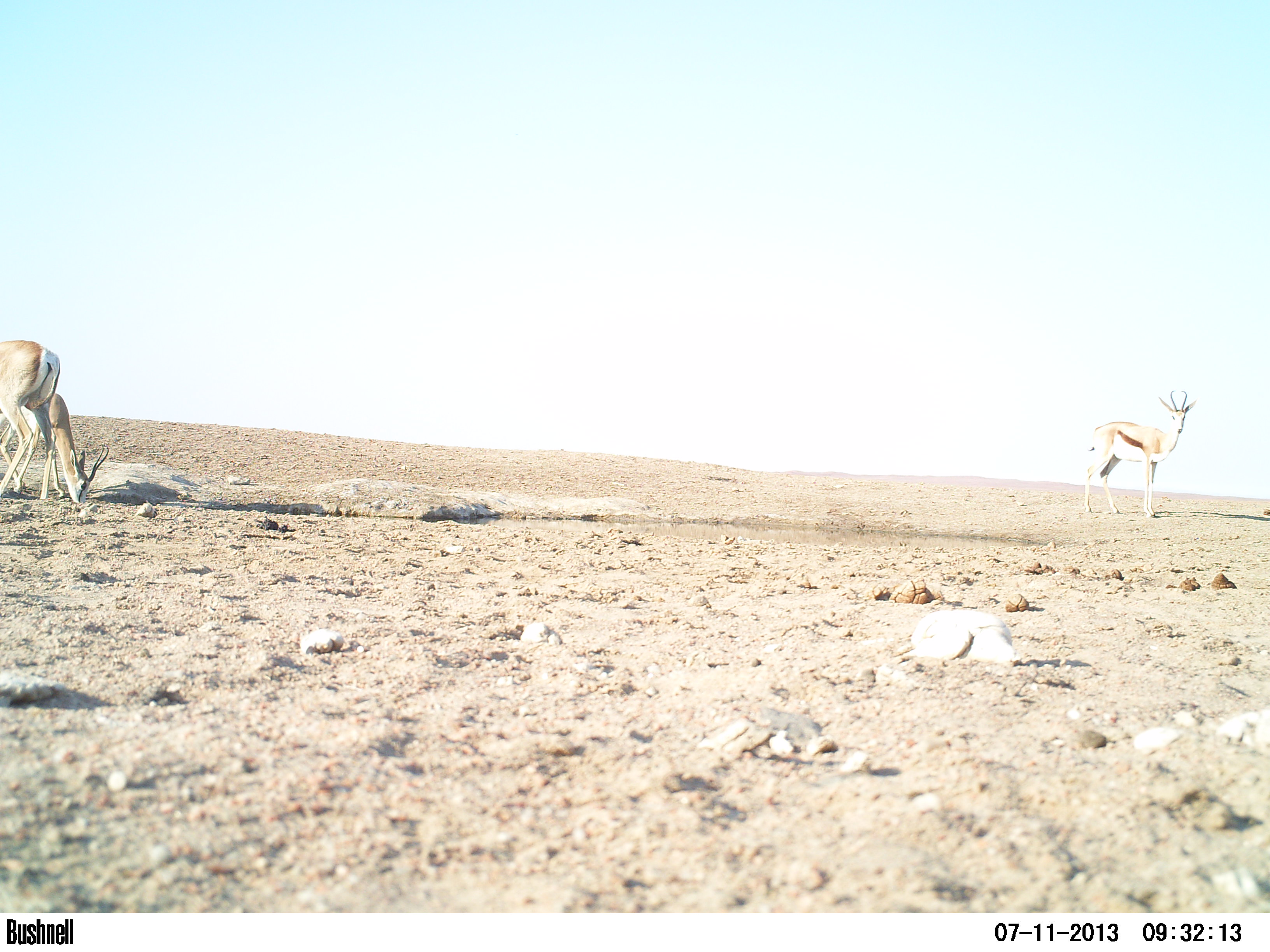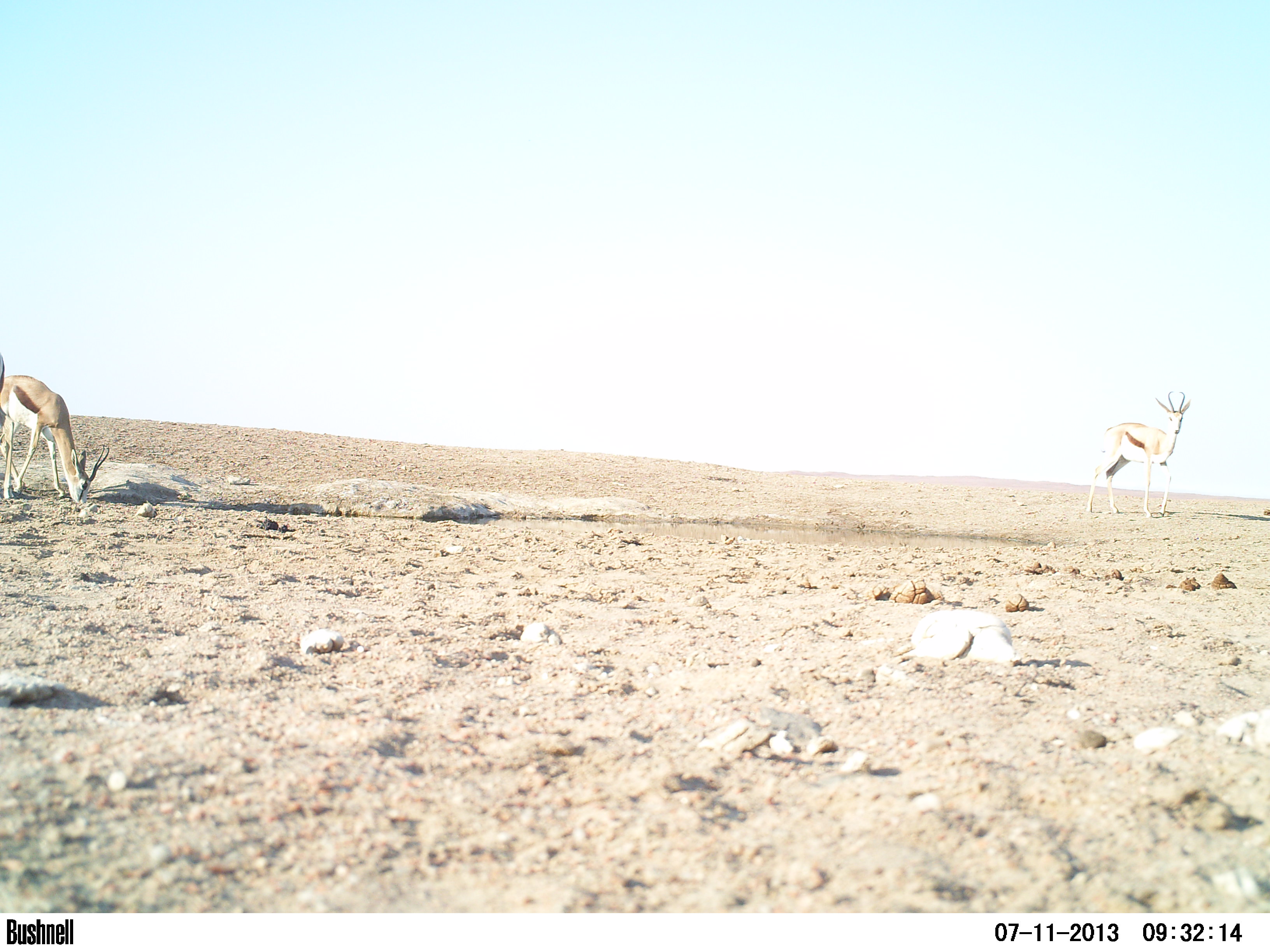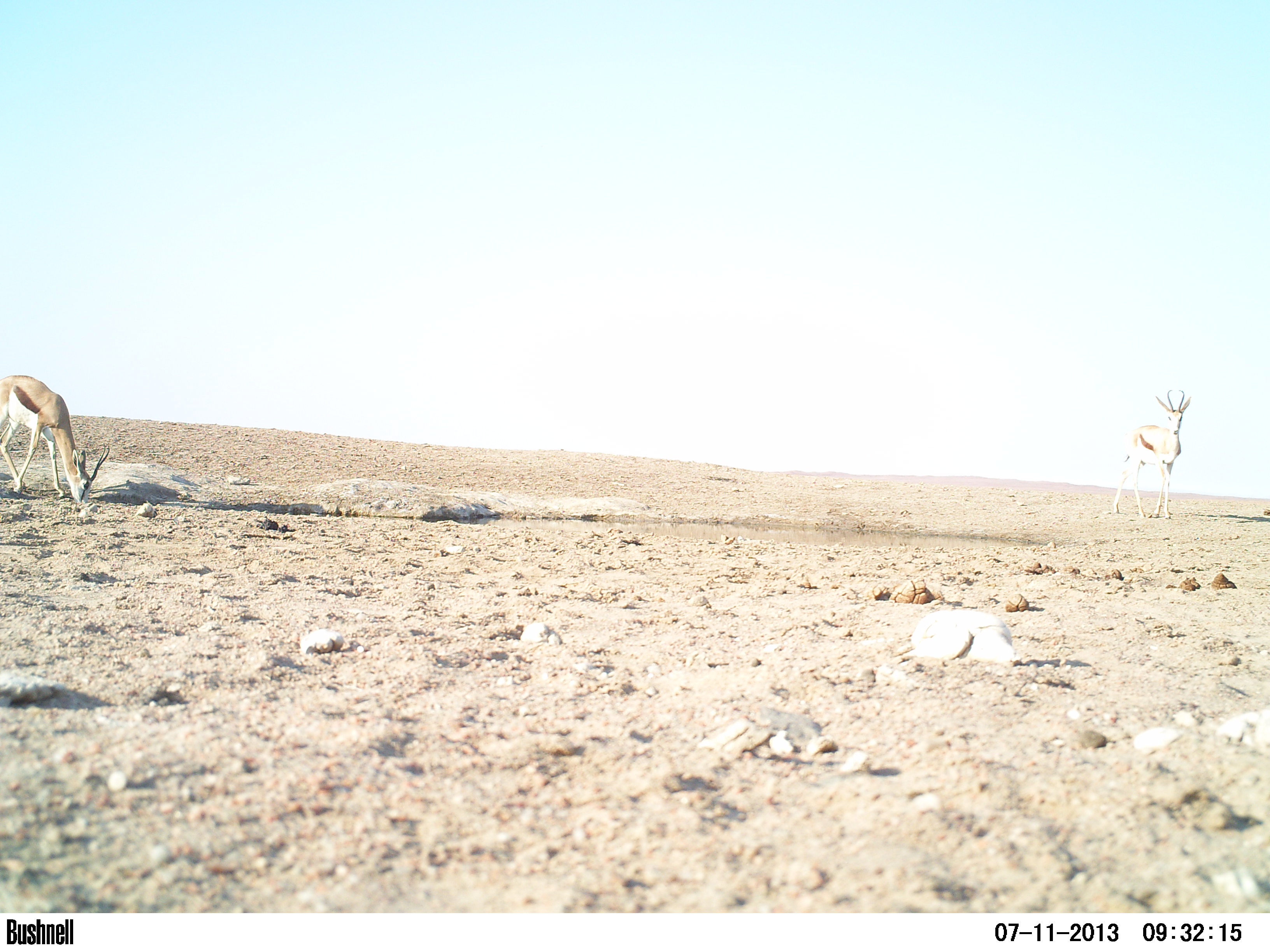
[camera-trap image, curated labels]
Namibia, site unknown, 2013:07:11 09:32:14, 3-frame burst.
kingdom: Animalia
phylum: Chordata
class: Mammalia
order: Artiodactyla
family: Bovidae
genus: Antidorcas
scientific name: Antidorcas marsupialis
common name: springbok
Antidorcas marsupialis (springbok).